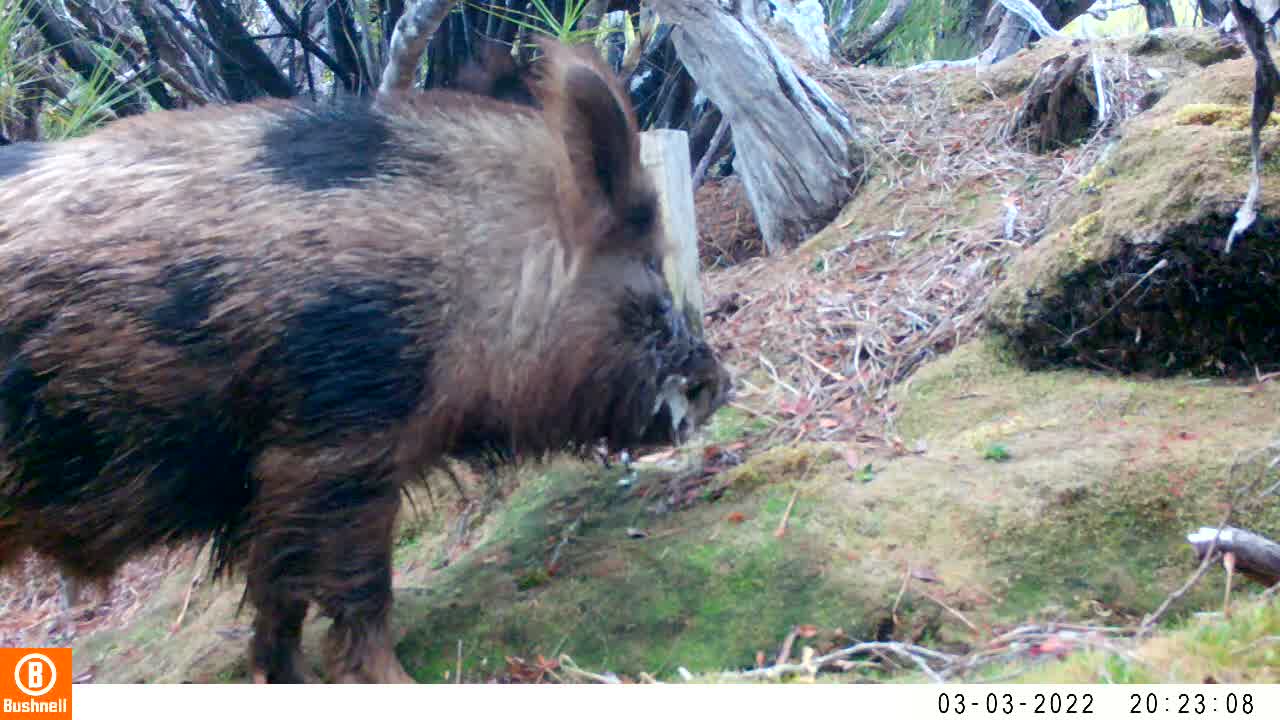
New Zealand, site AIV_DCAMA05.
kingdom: Animalia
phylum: Chordata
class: Mammalia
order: Artiodactyla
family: Suidae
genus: Sus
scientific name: Sus scrofa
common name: pig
Pig (Sus scrofa).